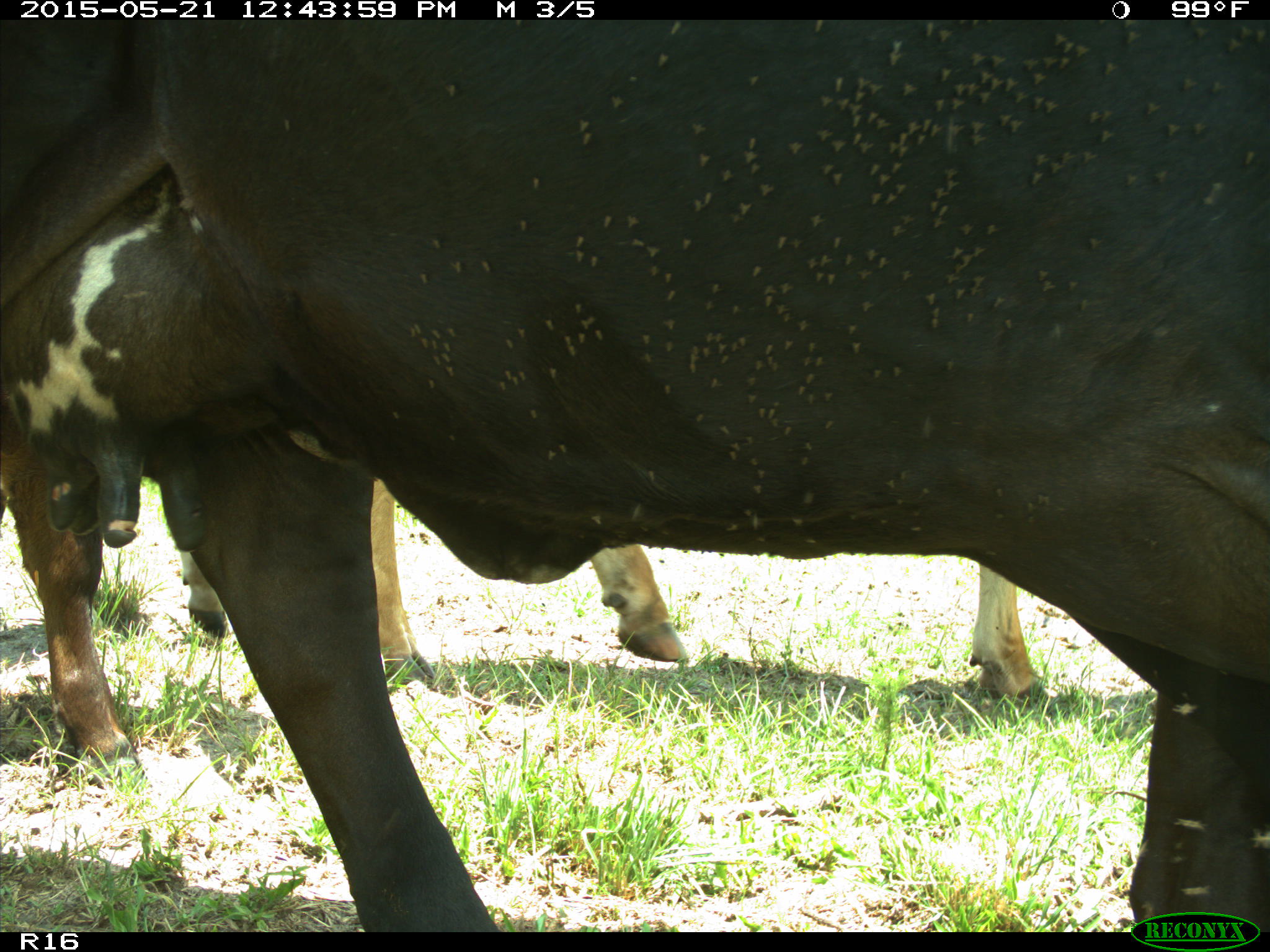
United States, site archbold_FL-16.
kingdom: Animalia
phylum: Chordata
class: Mammalia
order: Artiodactyla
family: Bovidae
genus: Bos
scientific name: Bos taurus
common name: domestic cow